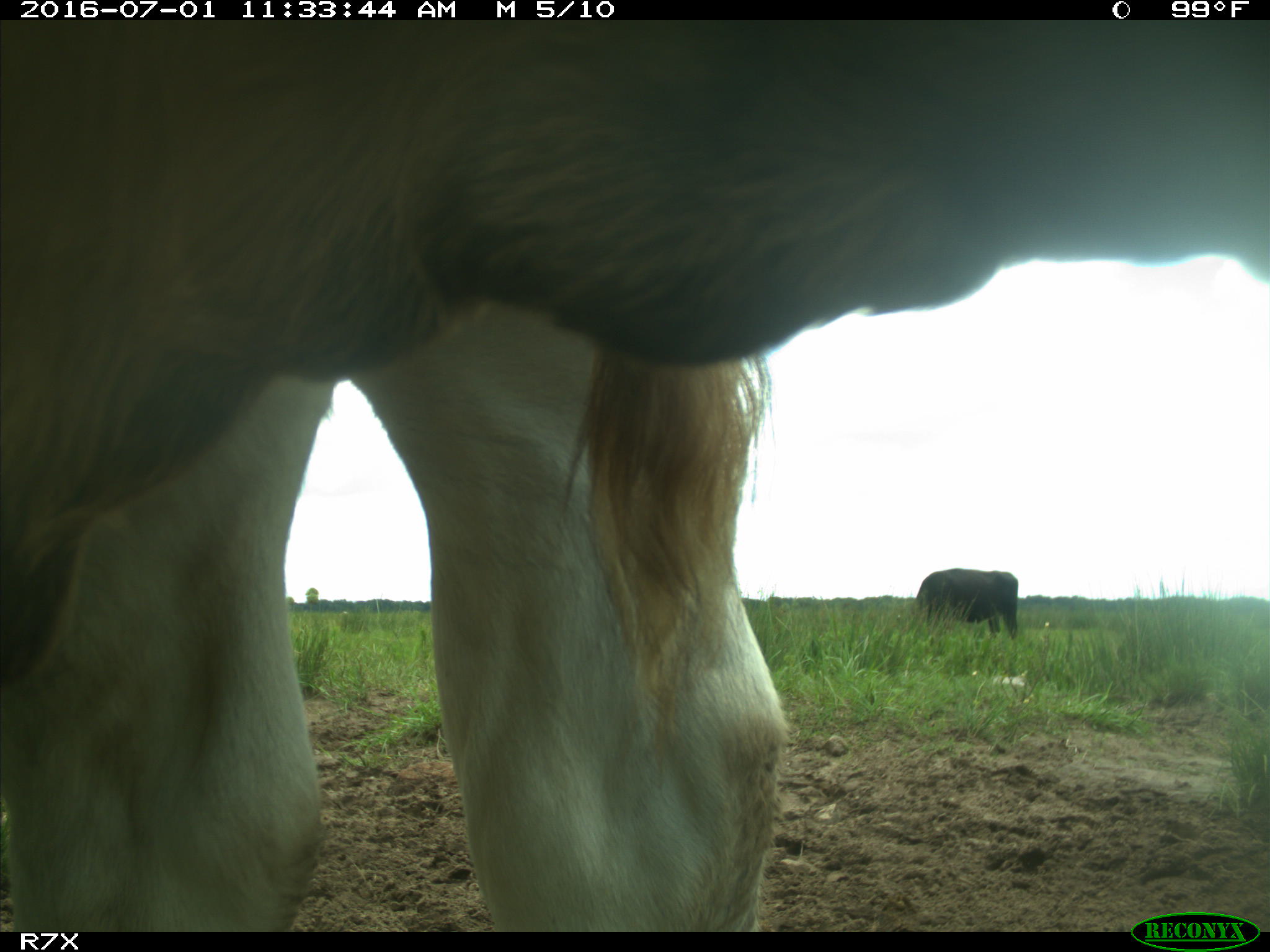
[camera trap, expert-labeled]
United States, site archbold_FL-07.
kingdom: Animalia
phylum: Chordata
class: Mammalia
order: Artiodactyla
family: Bovidae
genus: Bos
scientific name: Bos taurus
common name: domestic cow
Bos taurus (domestic cow).